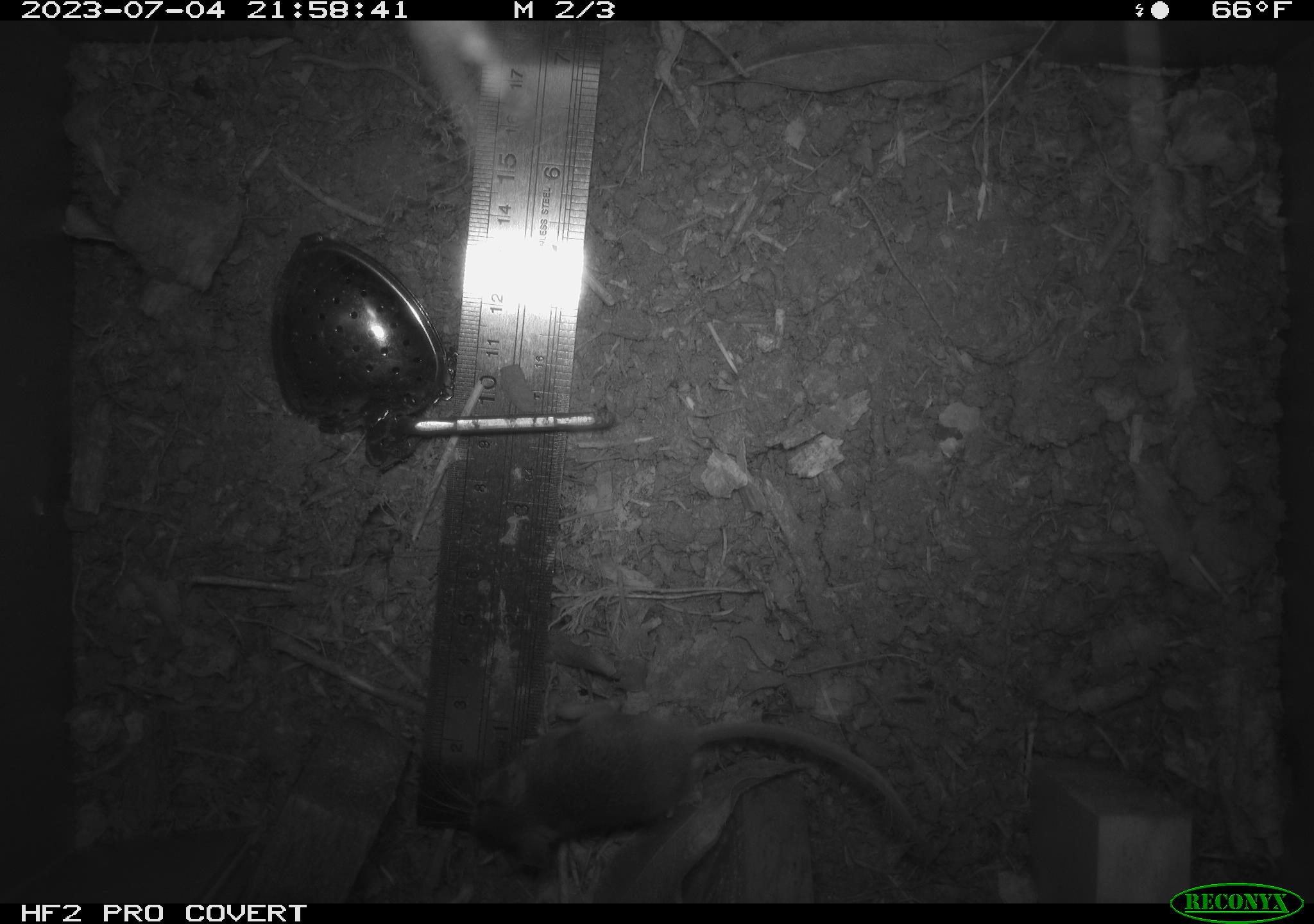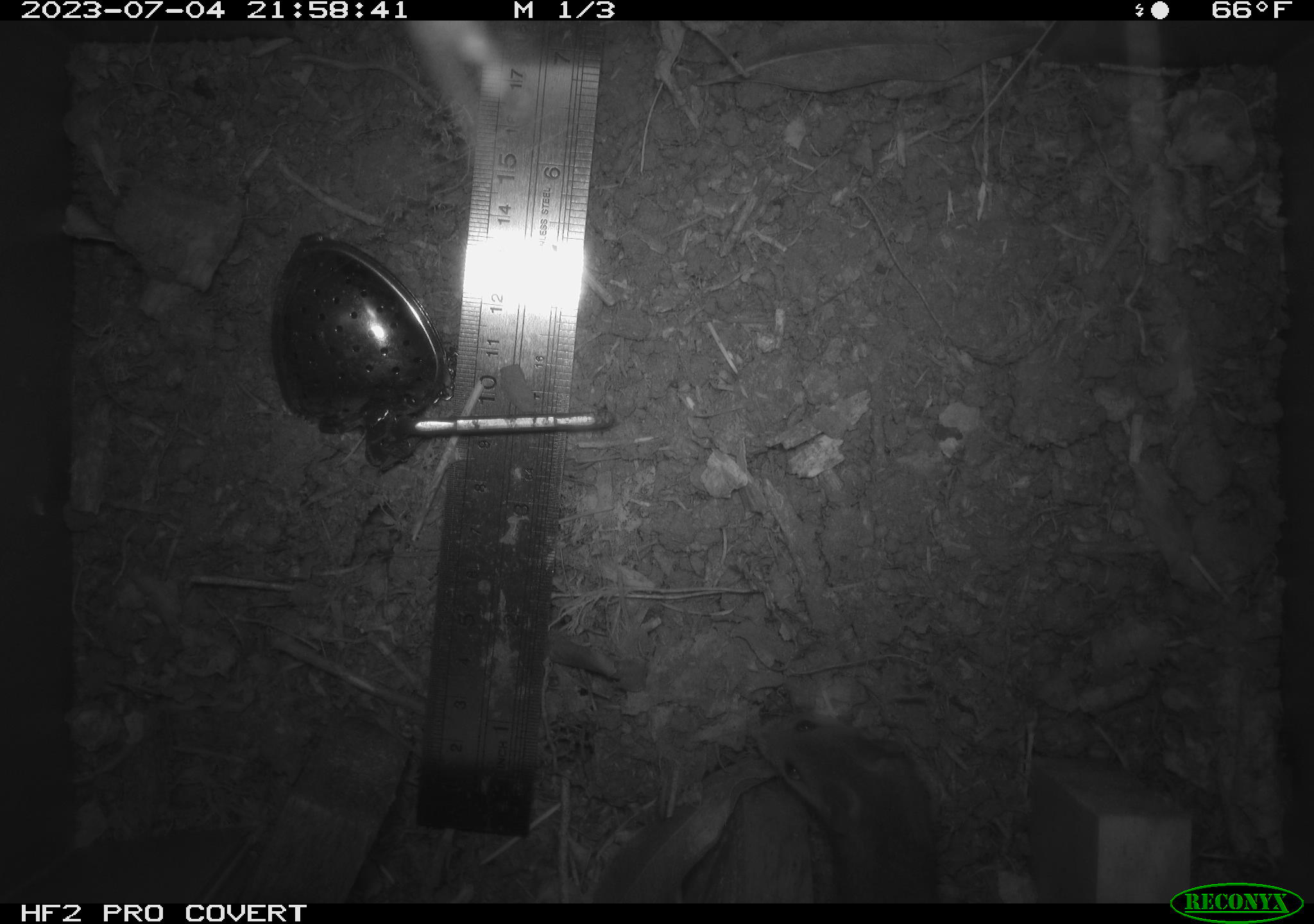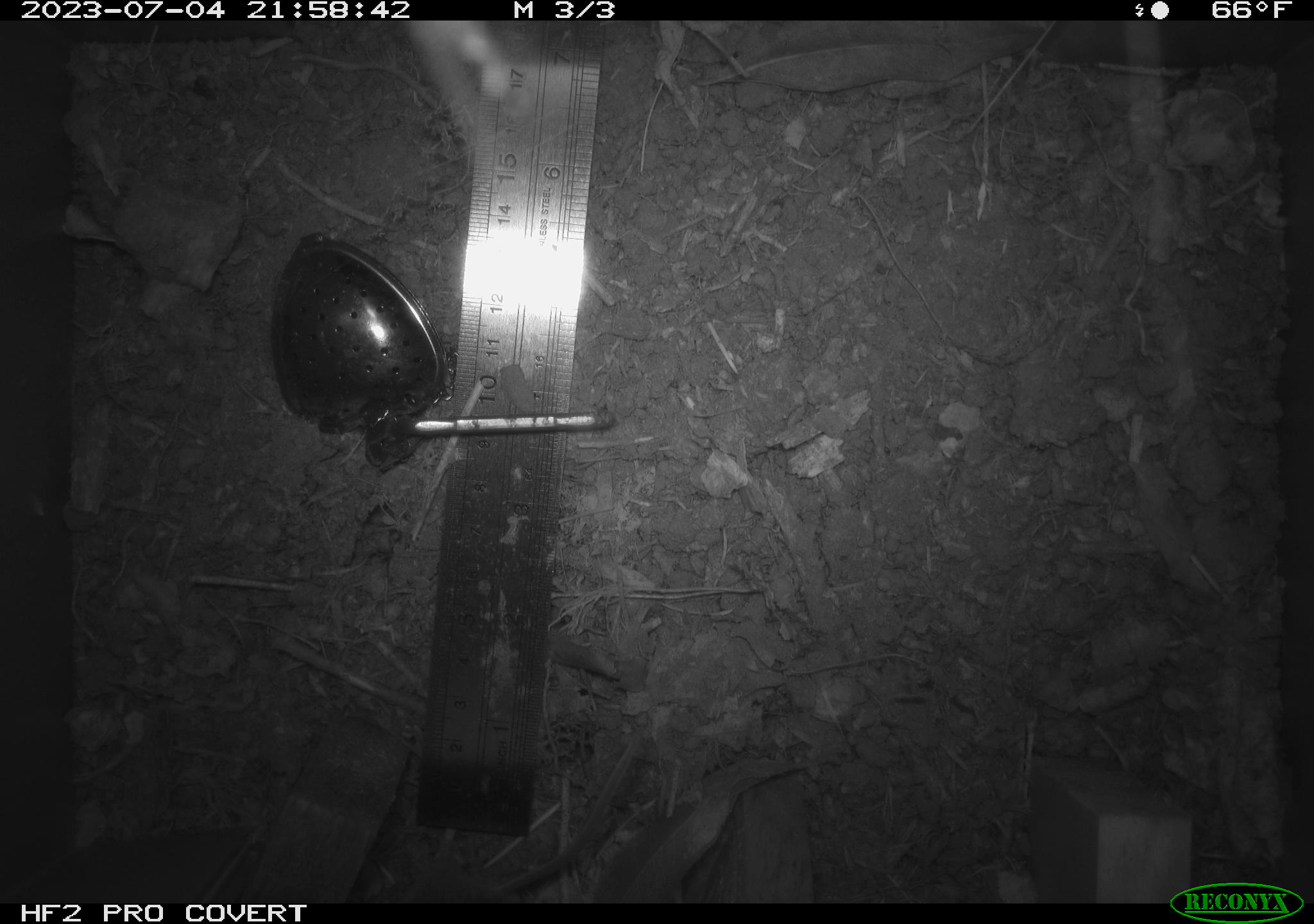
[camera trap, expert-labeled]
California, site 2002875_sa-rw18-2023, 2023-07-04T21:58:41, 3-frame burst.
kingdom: Animalia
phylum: Chordata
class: Mammalia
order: Rodentia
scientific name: Rodentia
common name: mouse species